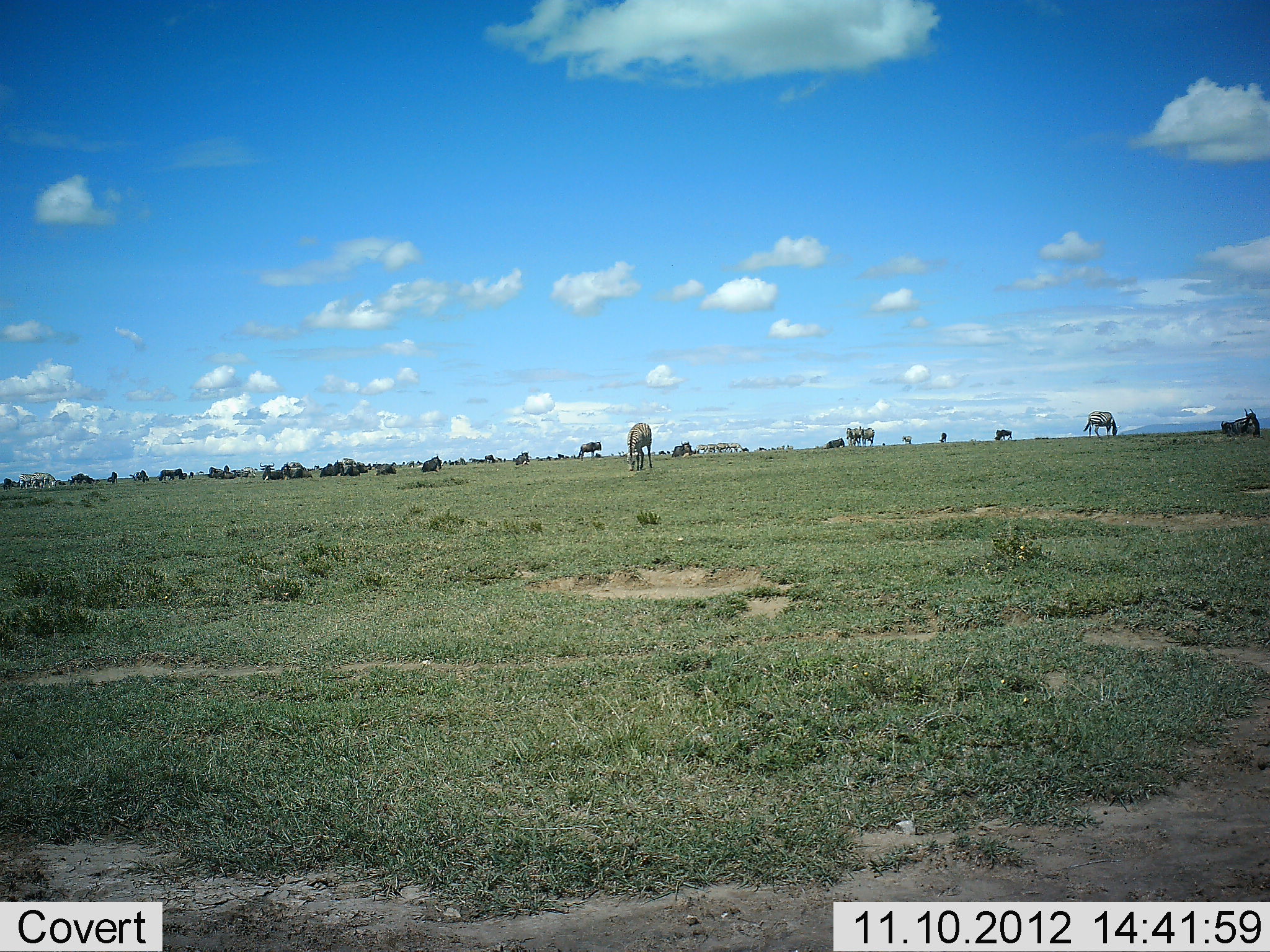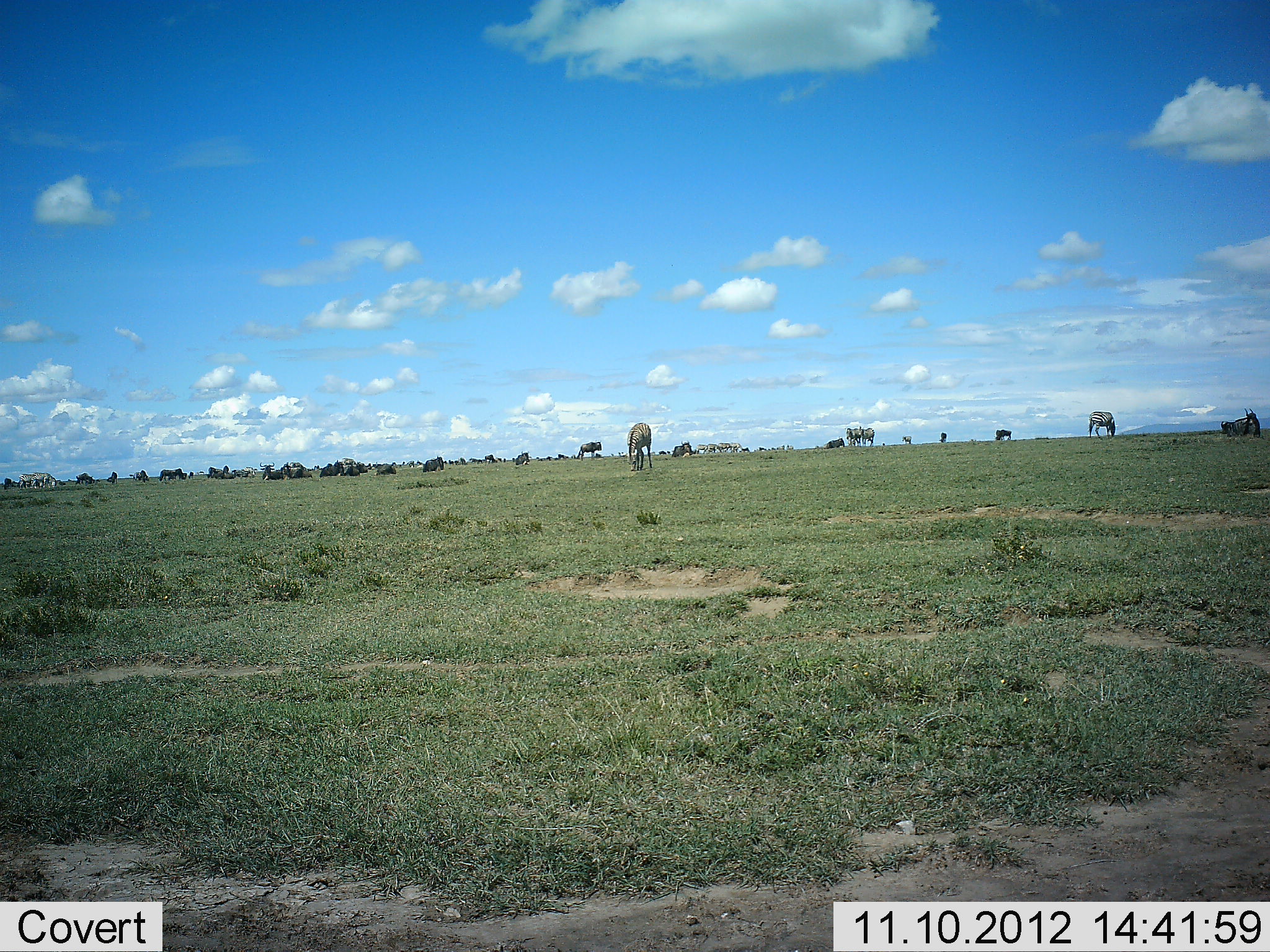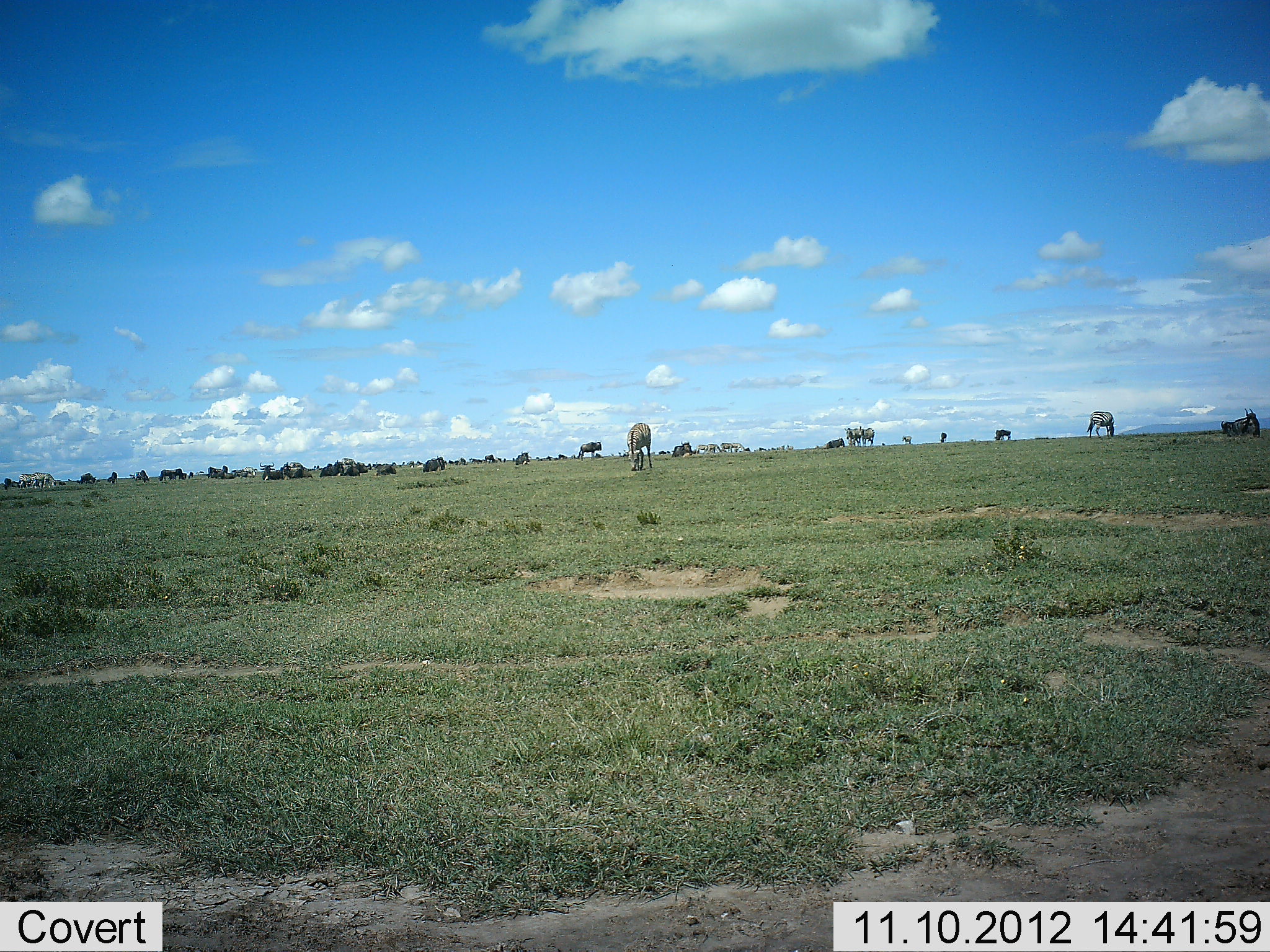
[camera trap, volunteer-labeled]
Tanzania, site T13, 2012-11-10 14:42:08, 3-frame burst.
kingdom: Animalia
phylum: Chordata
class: Mammalia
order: Artiodactyla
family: Bovidae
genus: Connochaetes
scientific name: Connochaetes taurinus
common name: blue wildebeest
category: wildebeest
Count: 11-50.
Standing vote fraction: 67%.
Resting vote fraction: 67%.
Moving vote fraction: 7%.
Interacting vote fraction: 0%.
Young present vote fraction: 0%.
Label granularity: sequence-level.